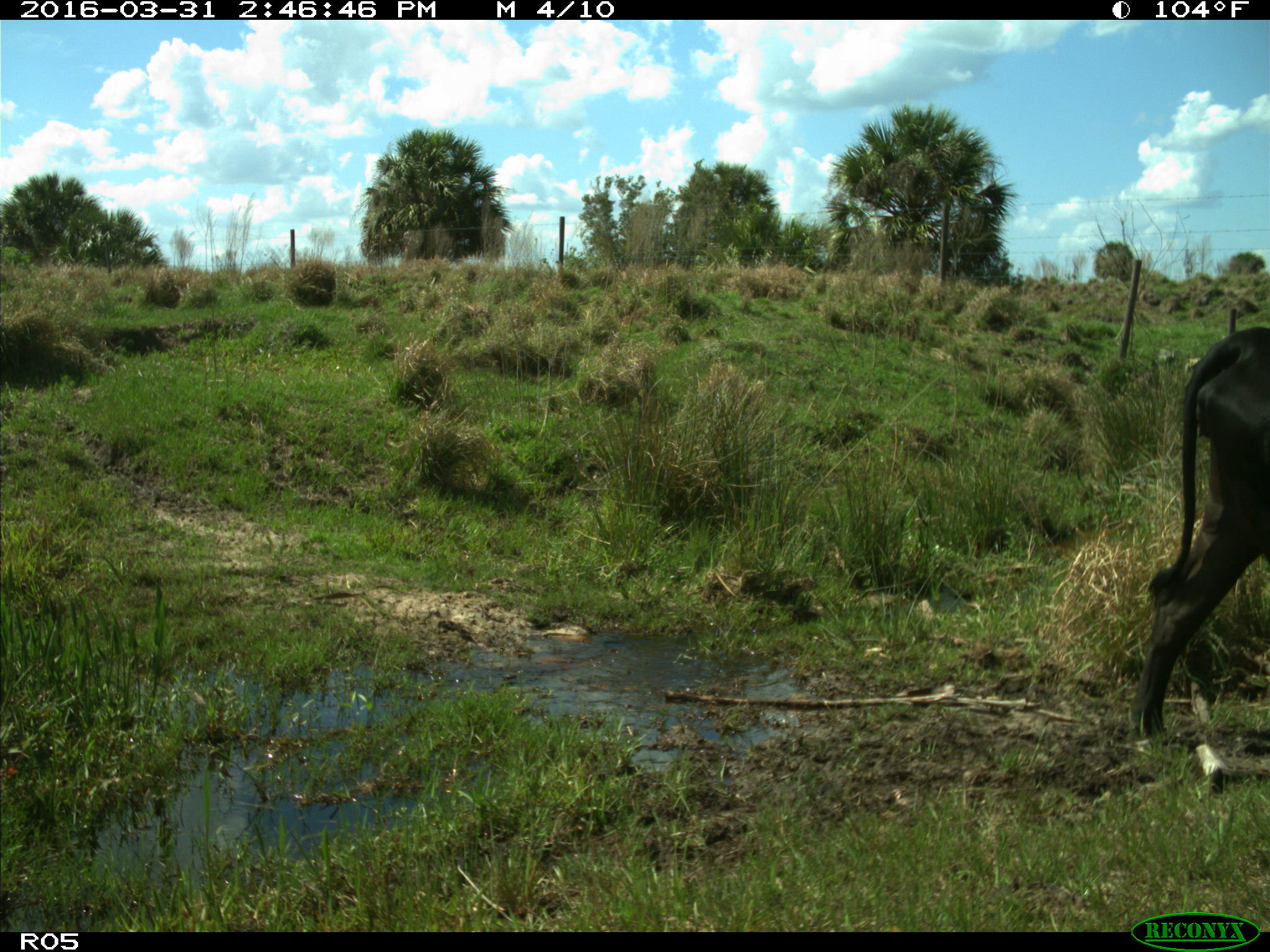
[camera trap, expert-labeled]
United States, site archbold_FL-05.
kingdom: Animalia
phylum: Chordata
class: Mammalia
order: Artiodactyla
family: Bovidae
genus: Bos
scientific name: Bos taurus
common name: domestic cow